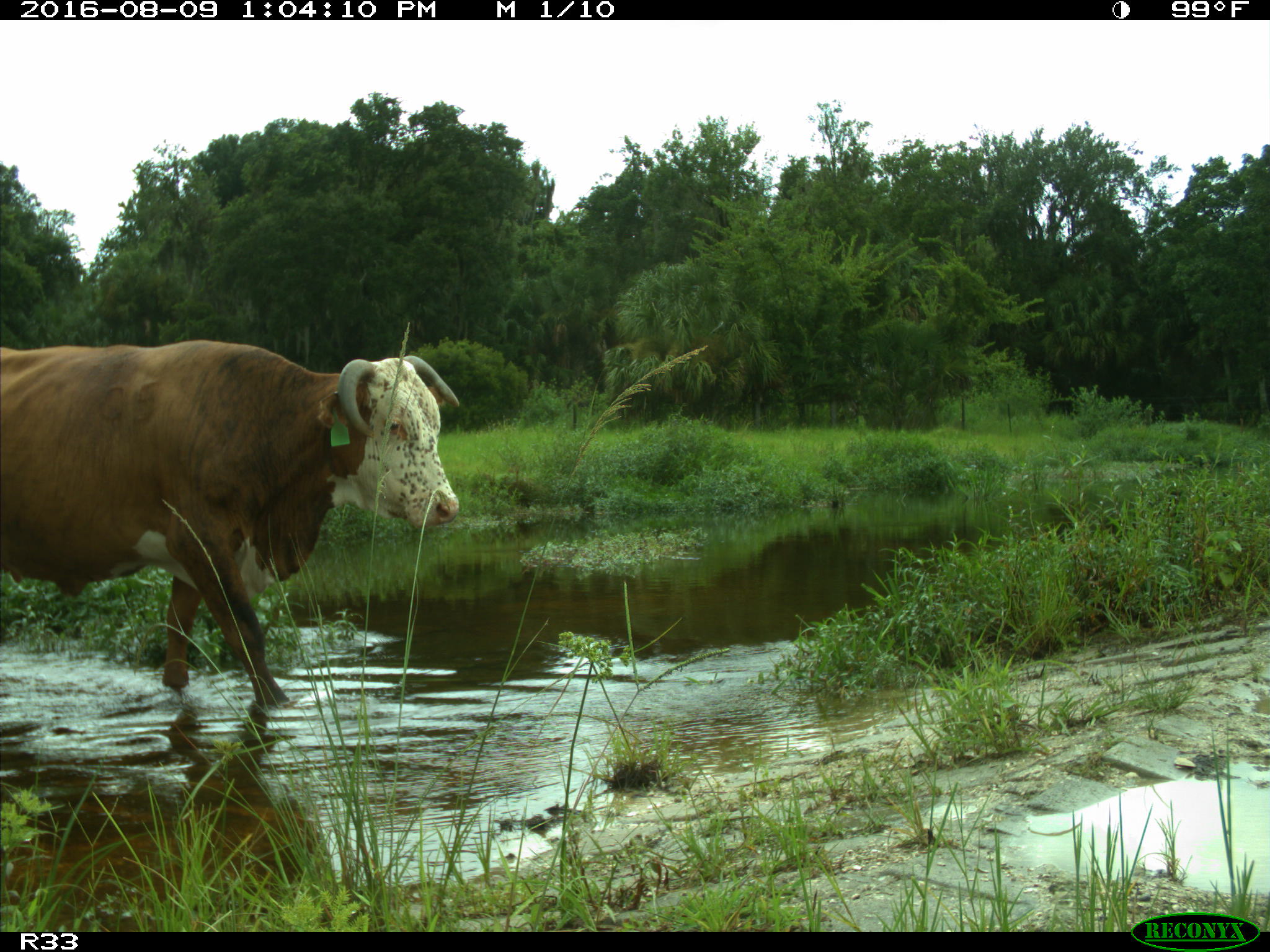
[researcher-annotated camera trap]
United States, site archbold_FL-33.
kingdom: Animalia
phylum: Chordata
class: Mammalia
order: Artiodactyla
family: Bovidae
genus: Bos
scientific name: Bos taurus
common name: domestic cow